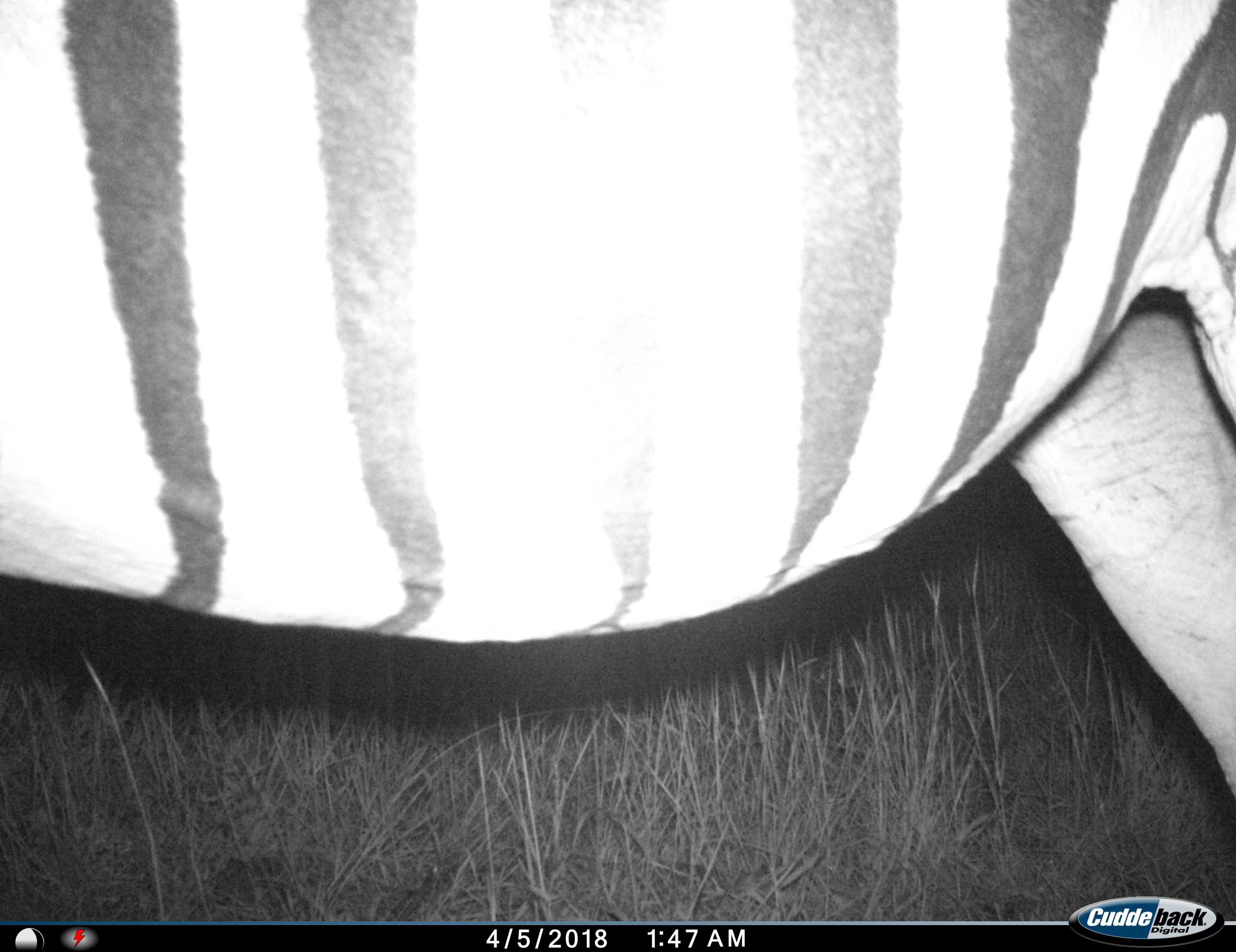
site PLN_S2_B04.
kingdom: Animalia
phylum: Chordata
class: Mammalia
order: Perissodactyla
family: Equidae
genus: Equus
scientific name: Equus quagga burchellii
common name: burchell's zebra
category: zebraburchells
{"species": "zebraburchells (burchell's zebra) (Equus quagga burchellii)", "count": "1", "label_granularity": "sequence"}